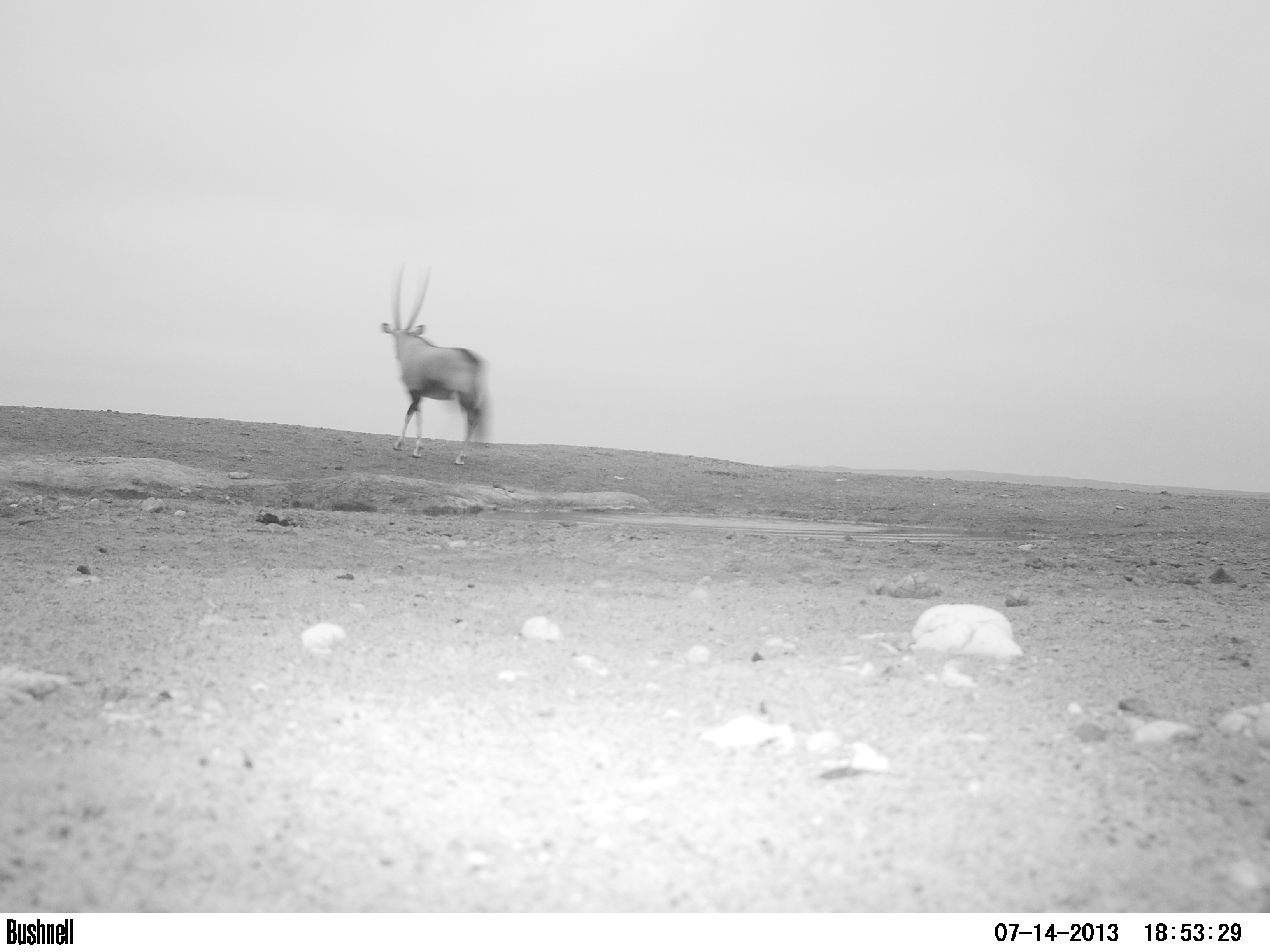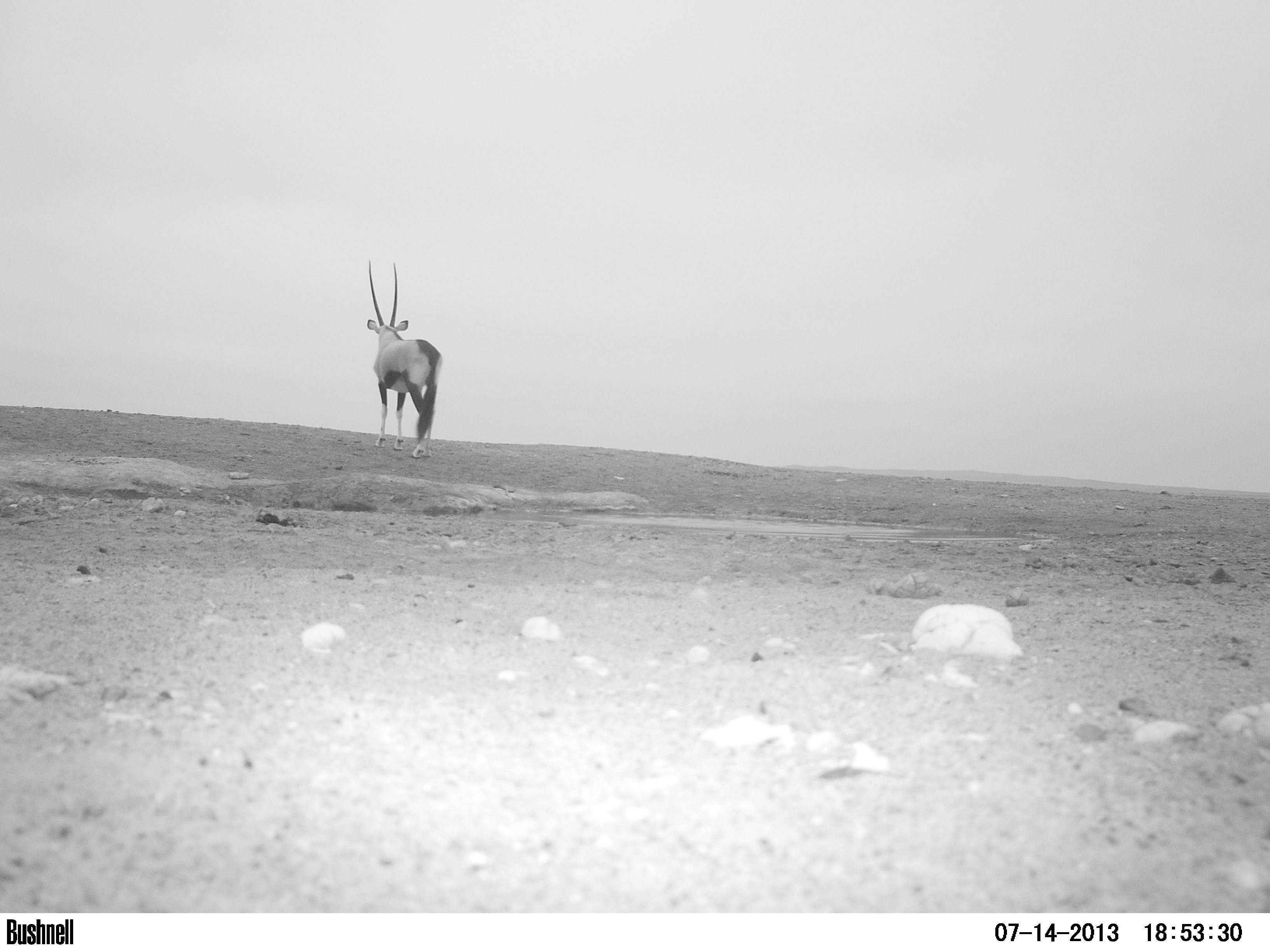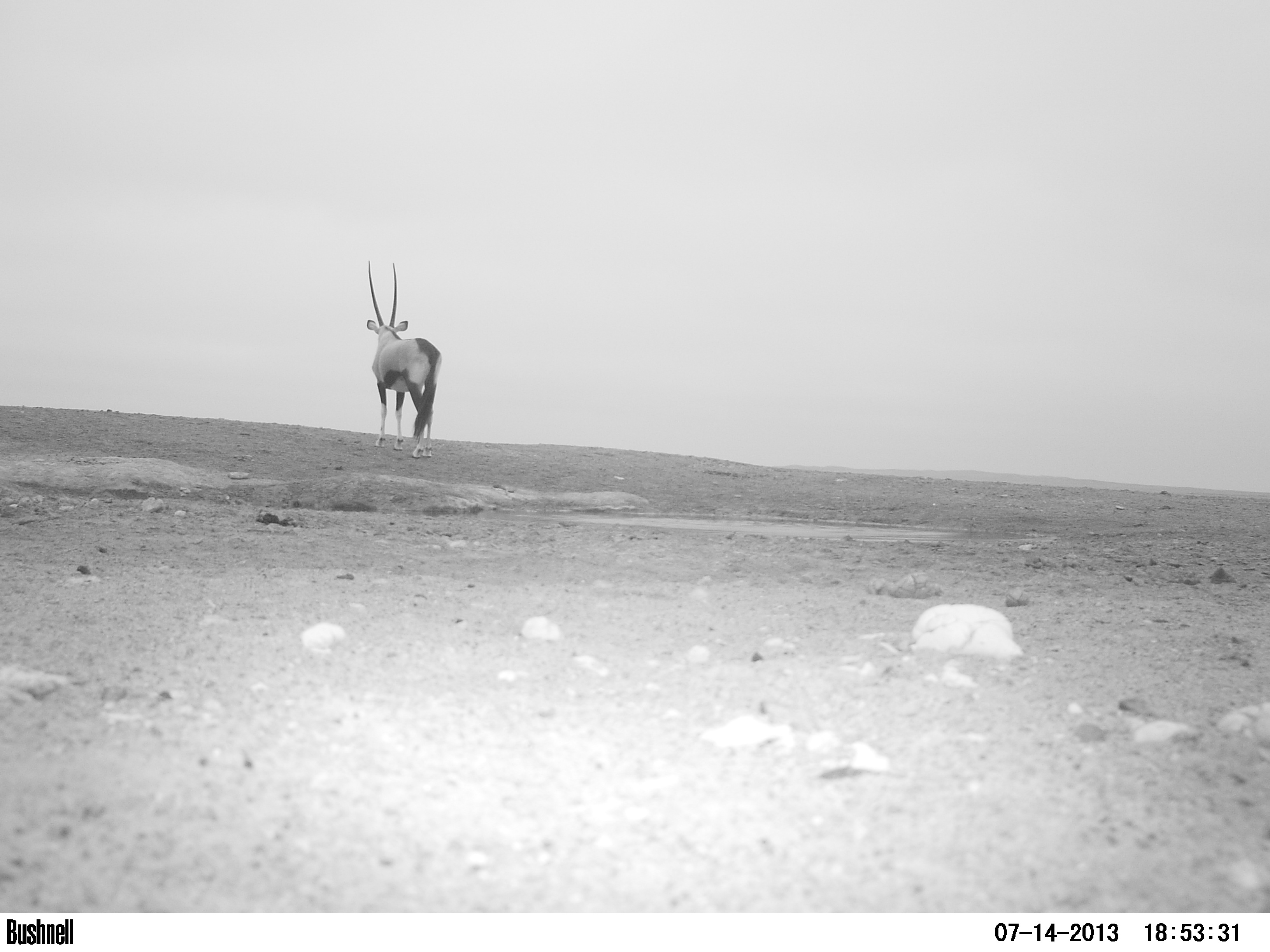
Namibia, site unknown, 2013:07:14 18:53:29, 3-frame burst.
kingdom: Animalia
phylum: Chordata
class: Mammalia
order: Artiodactyla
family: Bovidae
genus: Oryx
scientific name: Oryx gazella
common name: gemsbok